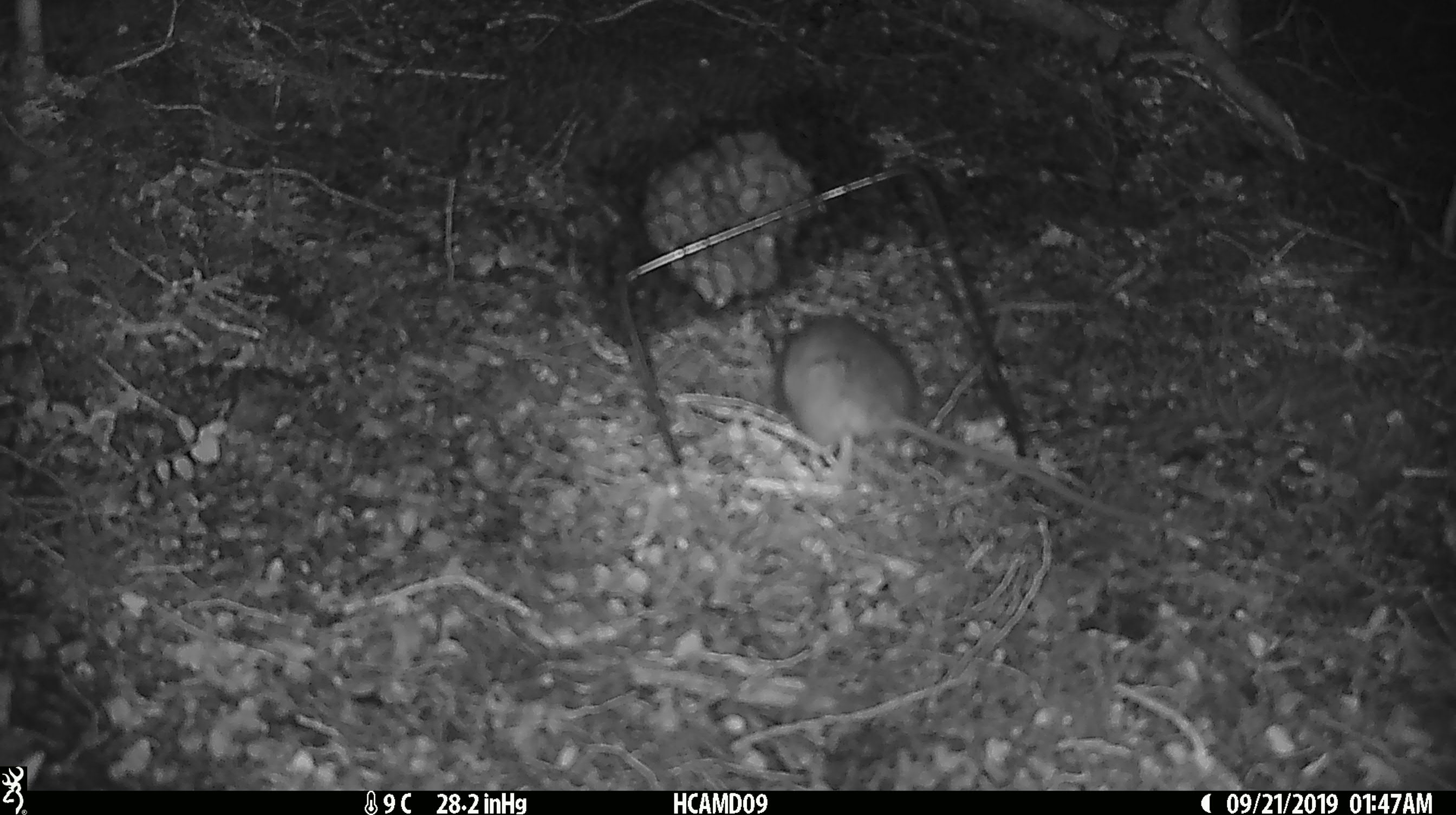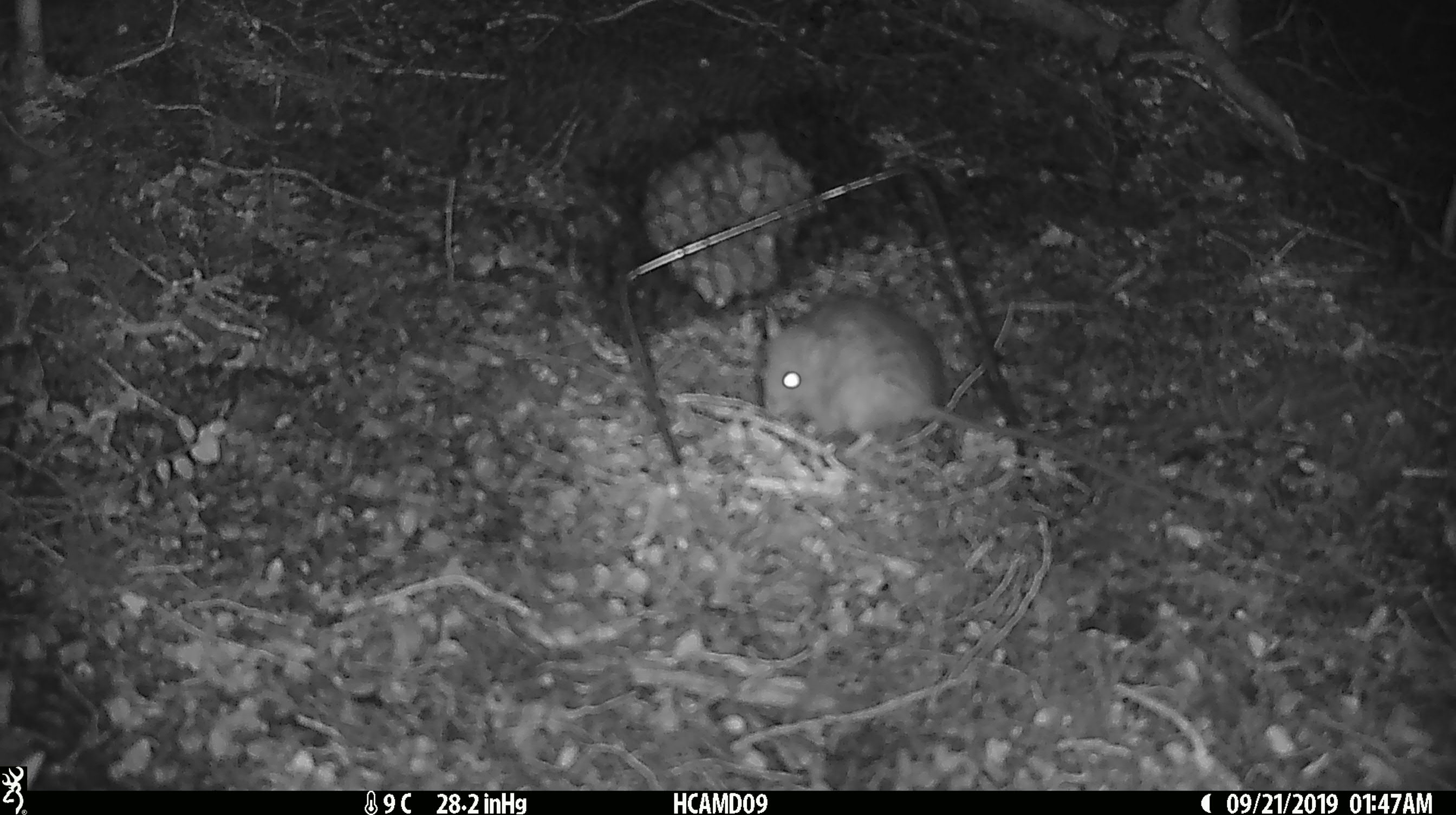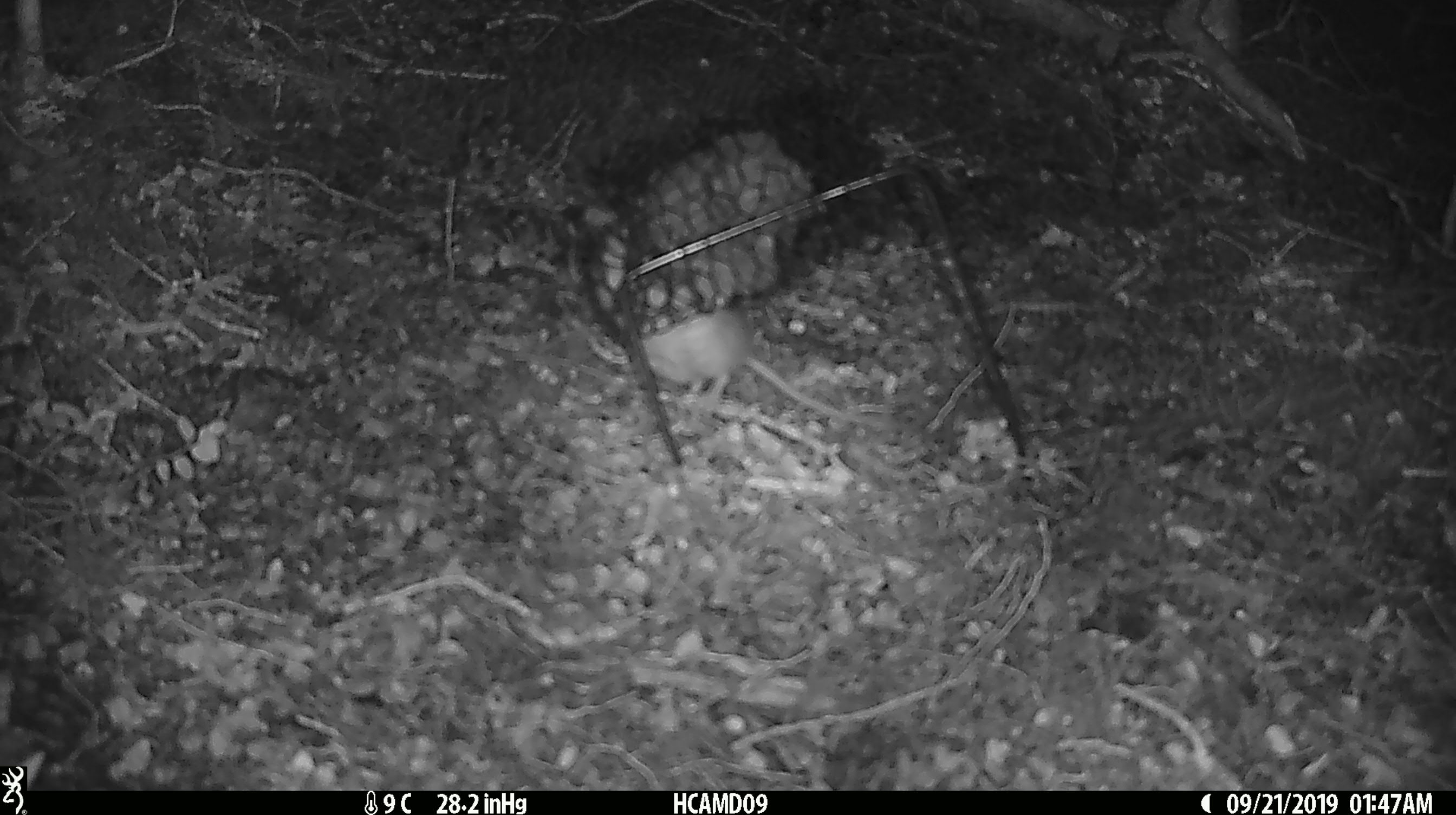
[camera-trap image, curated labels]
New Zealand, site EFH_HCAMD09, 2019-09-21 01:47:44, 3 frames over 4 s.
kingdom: Animalia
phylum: Chordata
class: Mammalia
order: Rodentia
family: Muridae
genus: Mus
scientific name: Mus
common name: mouse